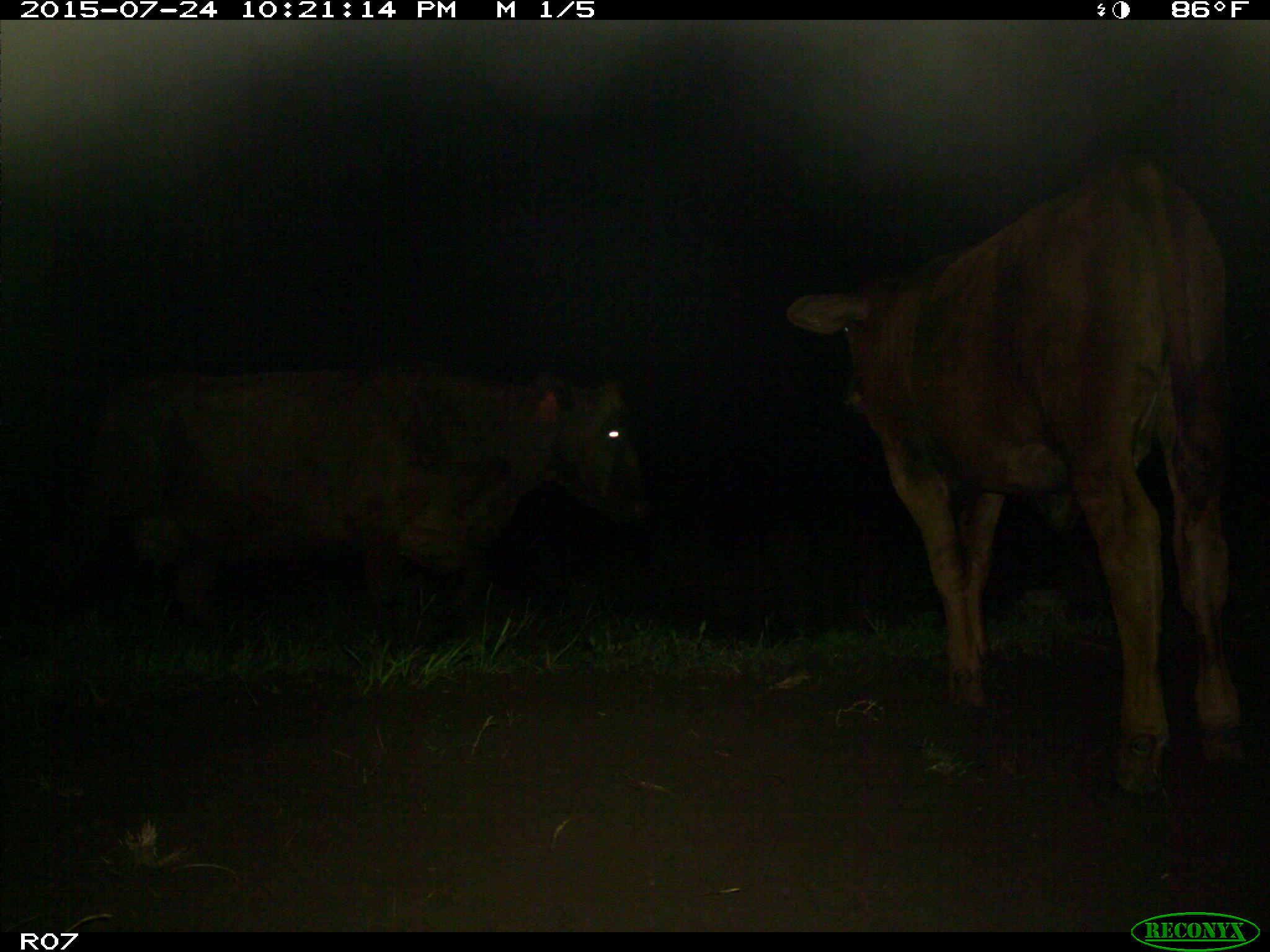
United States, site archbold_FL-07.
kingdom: Animalia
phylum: Chordata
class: Mammalia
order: Artiodactyla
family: Bovidae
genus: Bos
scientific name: Bos taurus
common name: domestic cow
Bos taurus (domestic cow).